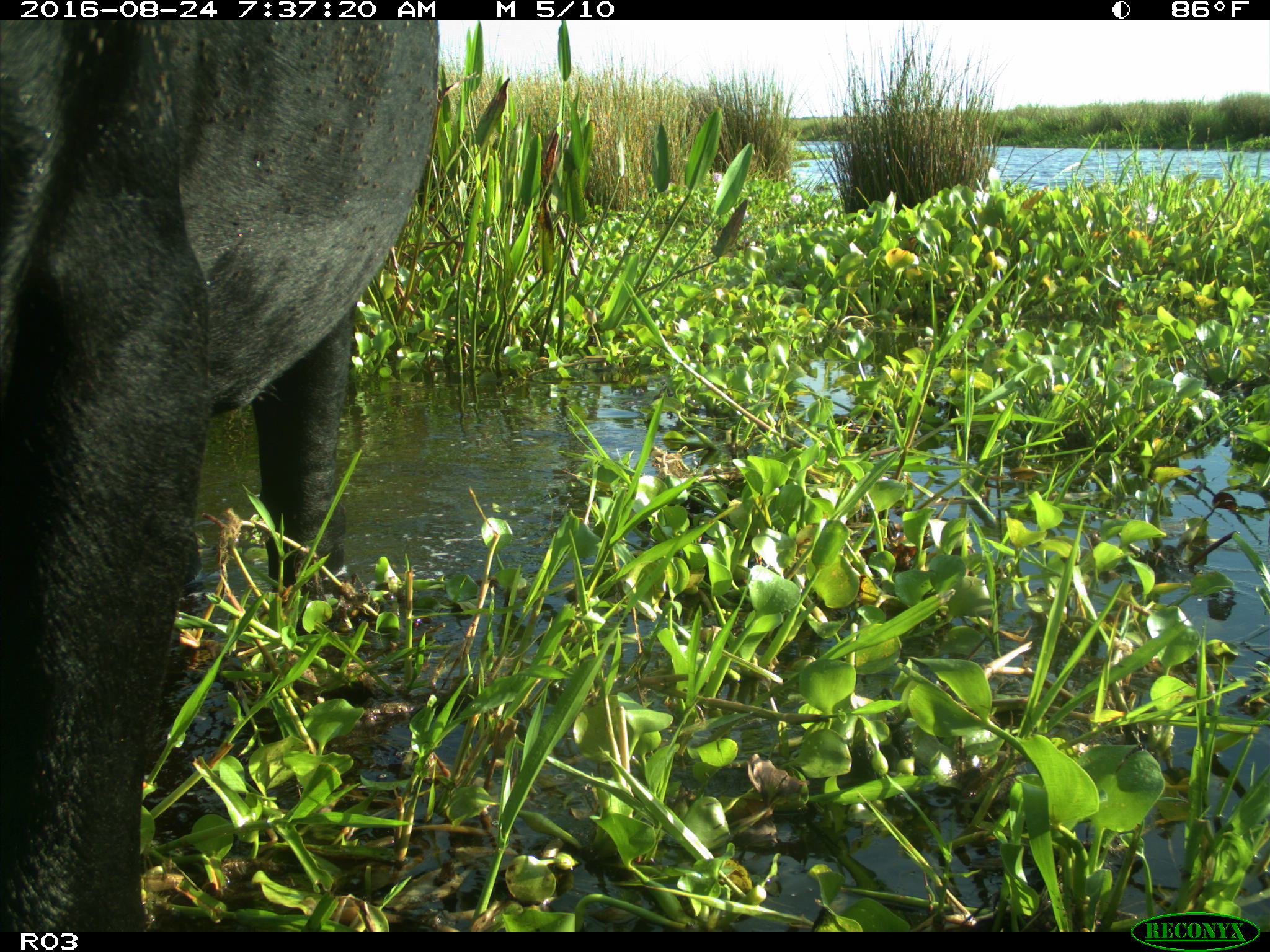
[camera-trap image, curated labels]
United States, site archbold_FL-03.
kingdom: Animalia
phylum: Chordata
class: Mammalia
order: Artiodactyla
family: Bovidae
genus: Bos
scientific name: Bos taurus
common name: domestic cow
Bos taurus (domestic cow).